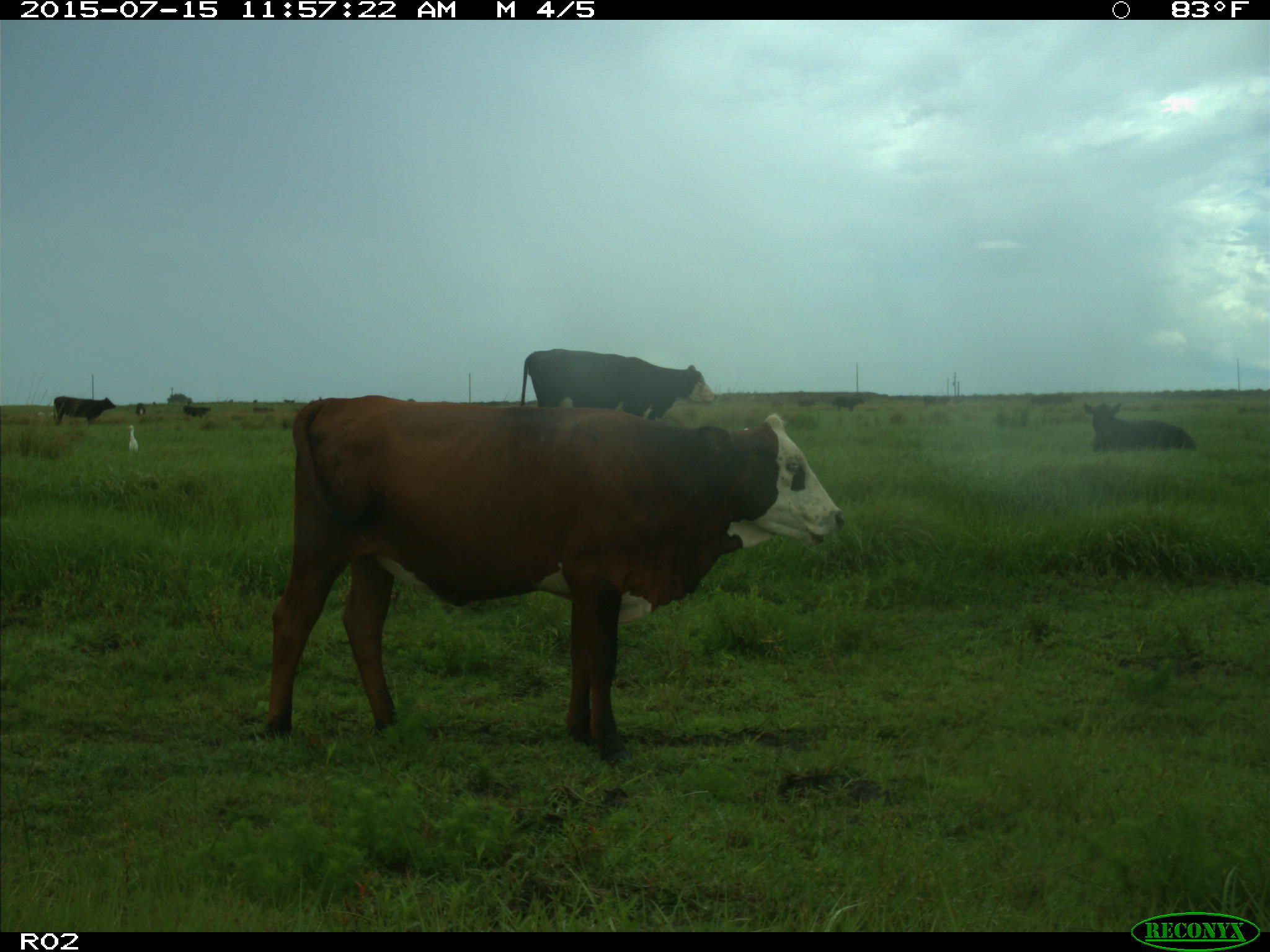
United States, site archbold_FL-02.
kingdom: Animalia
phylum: Chordata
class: Mammalia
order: Artiodactyla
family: Bovidae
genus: Bos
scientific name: Bos taurus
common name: domestic cow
Bos taurus (domestic cow).